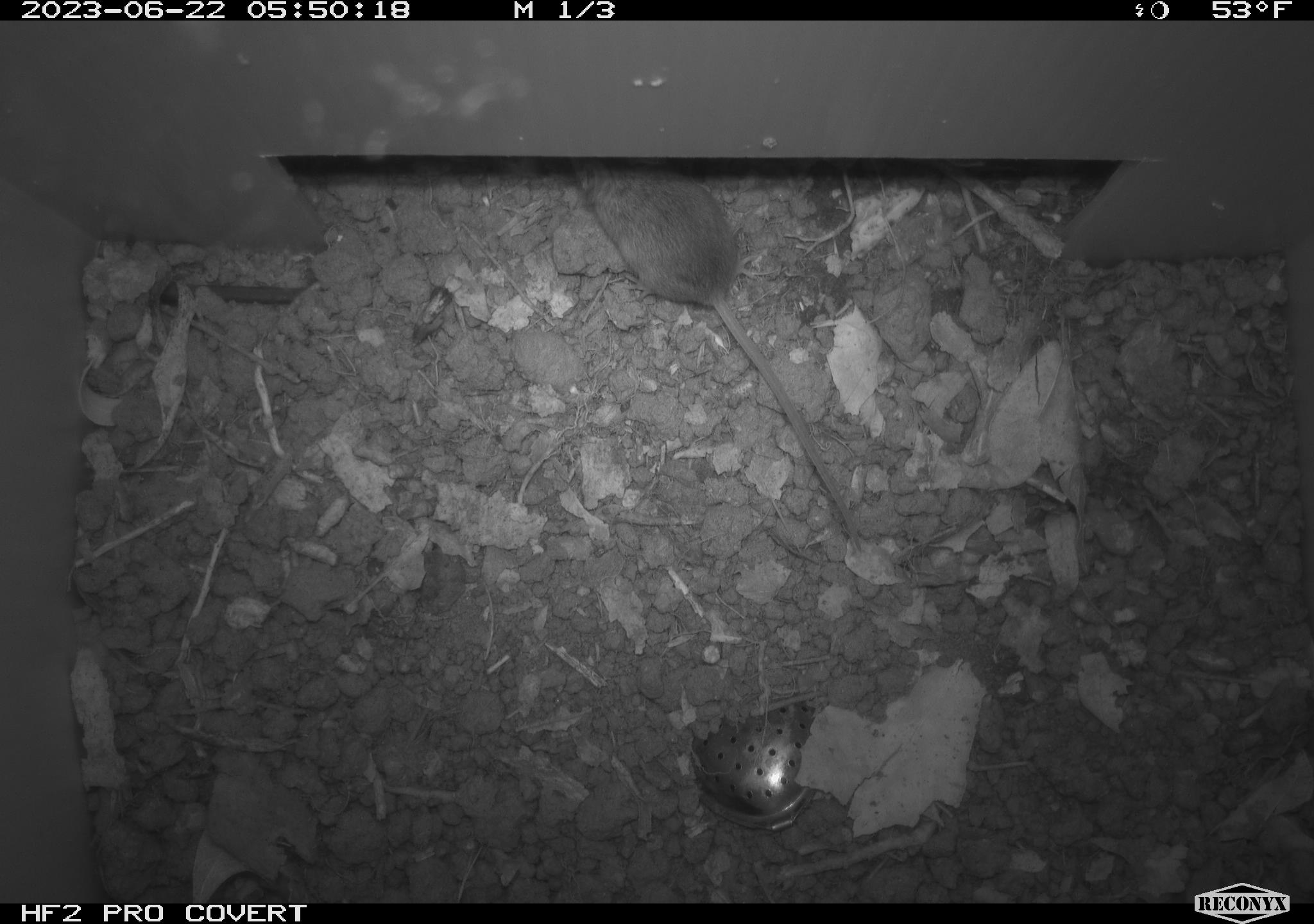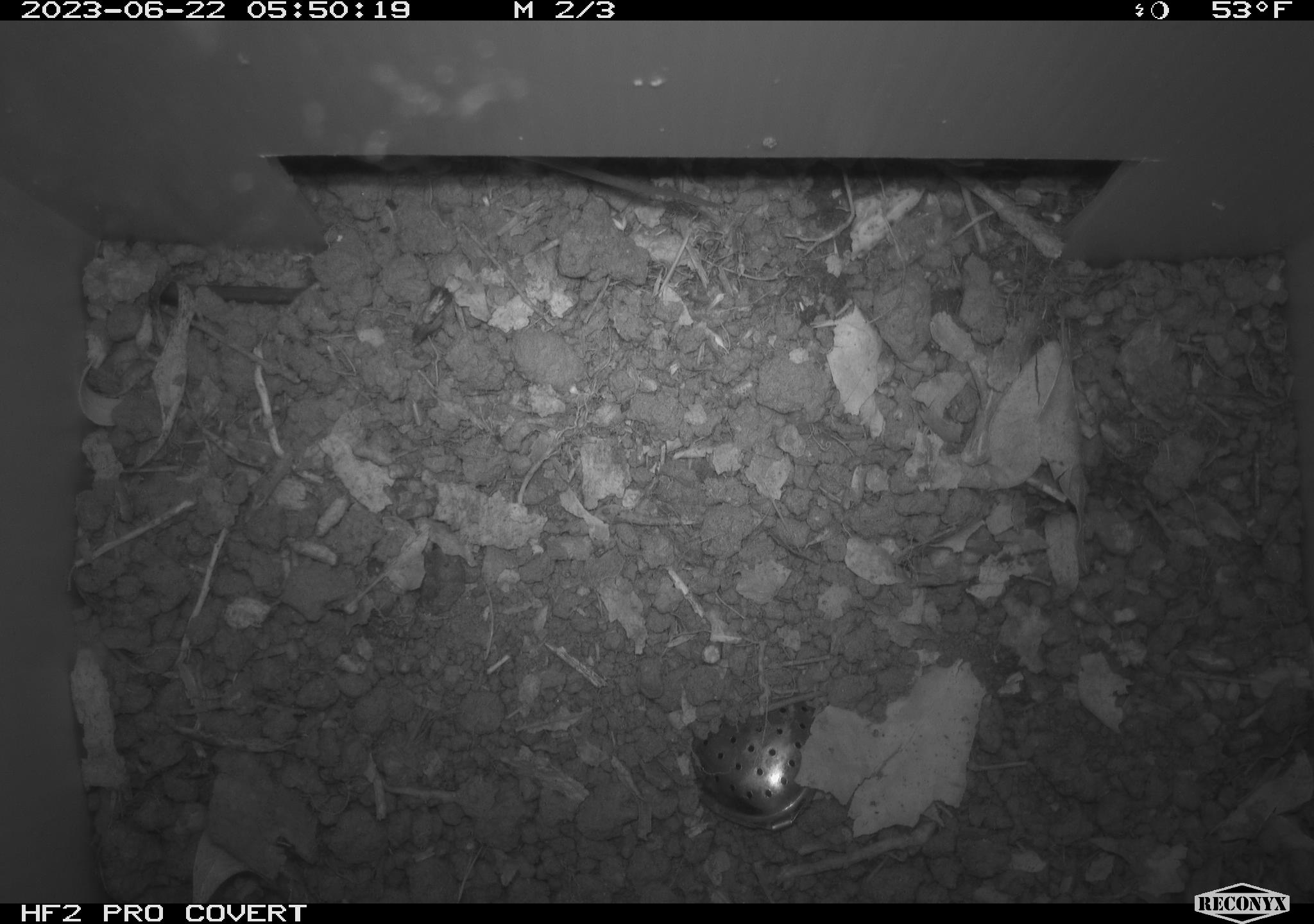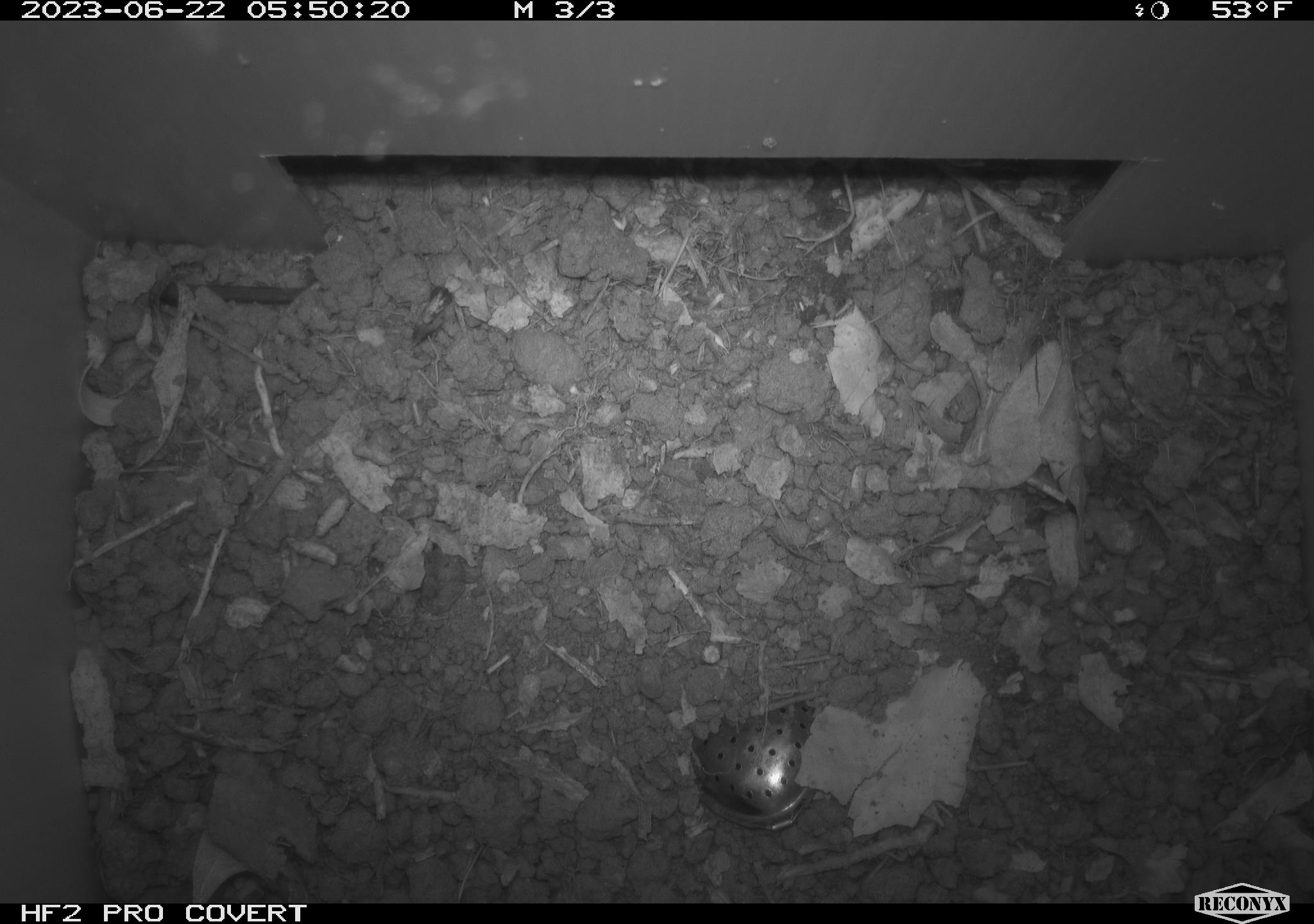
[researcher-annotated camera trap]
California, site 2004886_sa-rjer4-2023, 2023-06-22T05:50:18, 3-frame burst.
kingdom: Animalia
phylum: Chordata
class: Mammalia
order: Rodentia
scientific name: Rodentia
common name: mouse species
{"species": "mouse species (Rodentia)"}